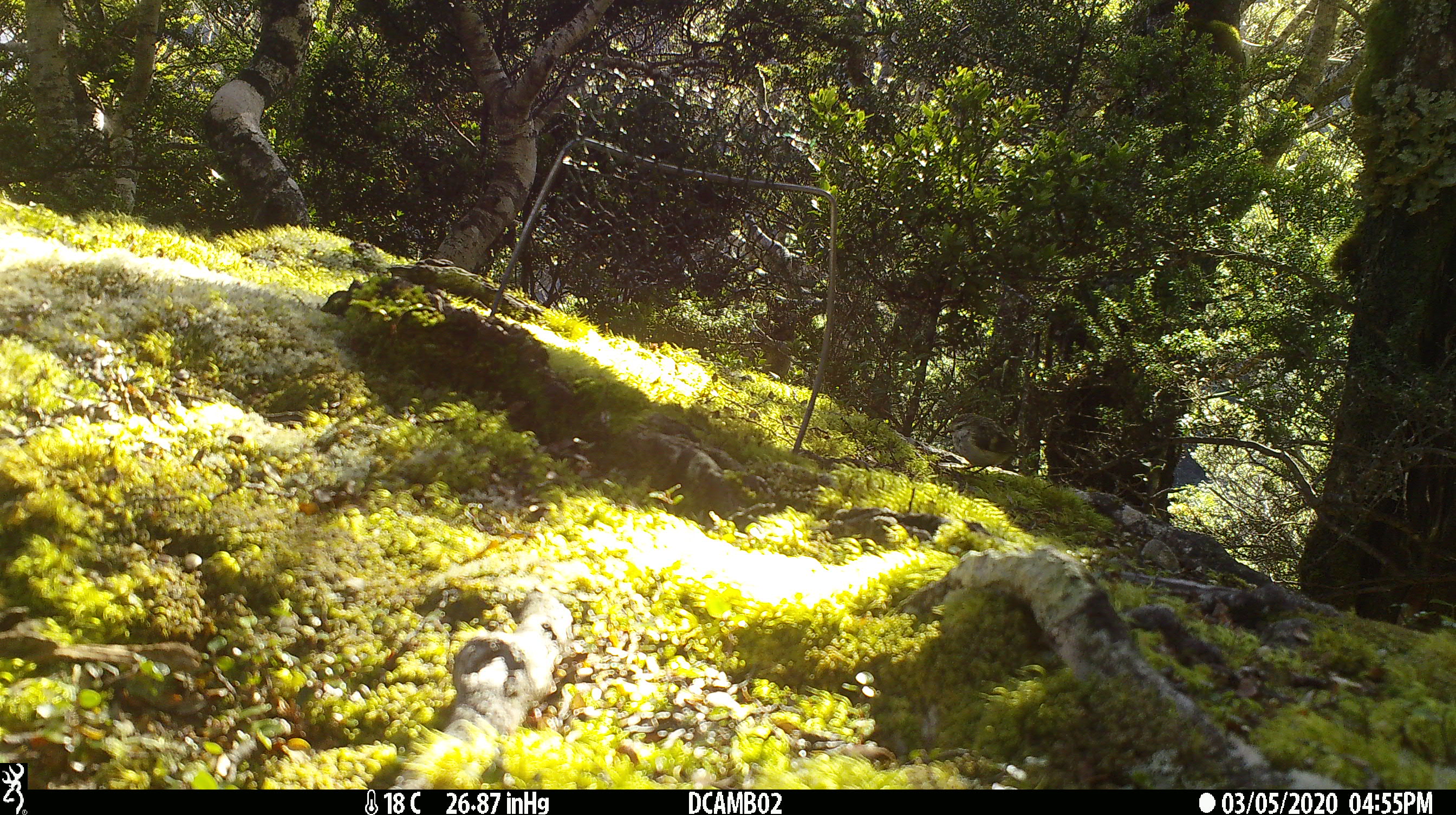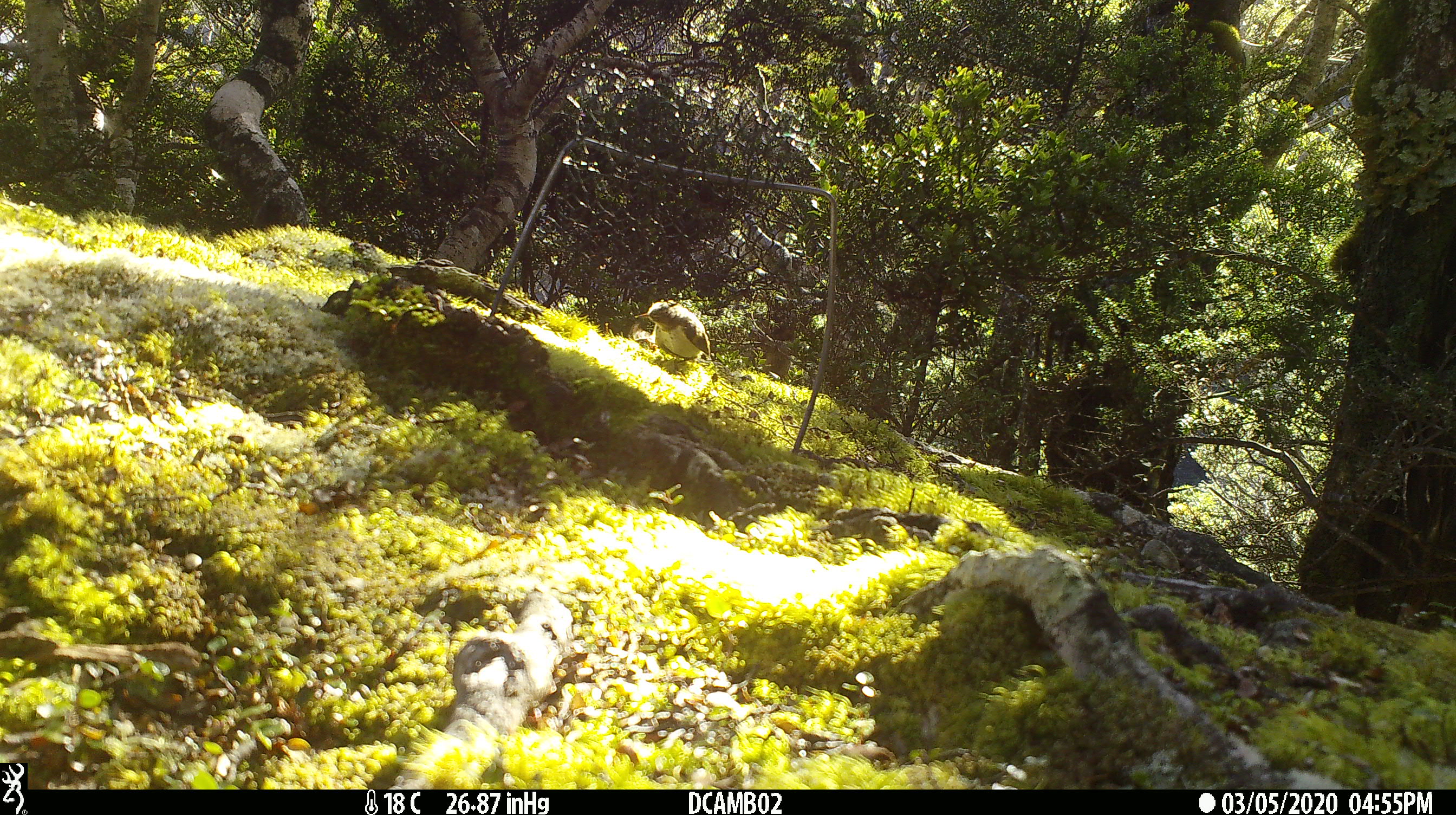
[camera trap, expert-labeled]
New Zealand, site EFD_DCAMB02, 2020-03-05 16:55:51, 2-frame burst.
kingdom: Animalia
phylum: Chordata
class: Aves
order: Passeriformes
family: Acanthisittidae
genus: Acanthisitta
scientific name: Acanthisitta chloris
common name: rifleman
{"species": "rifleman (Acanthisitta chloris)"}